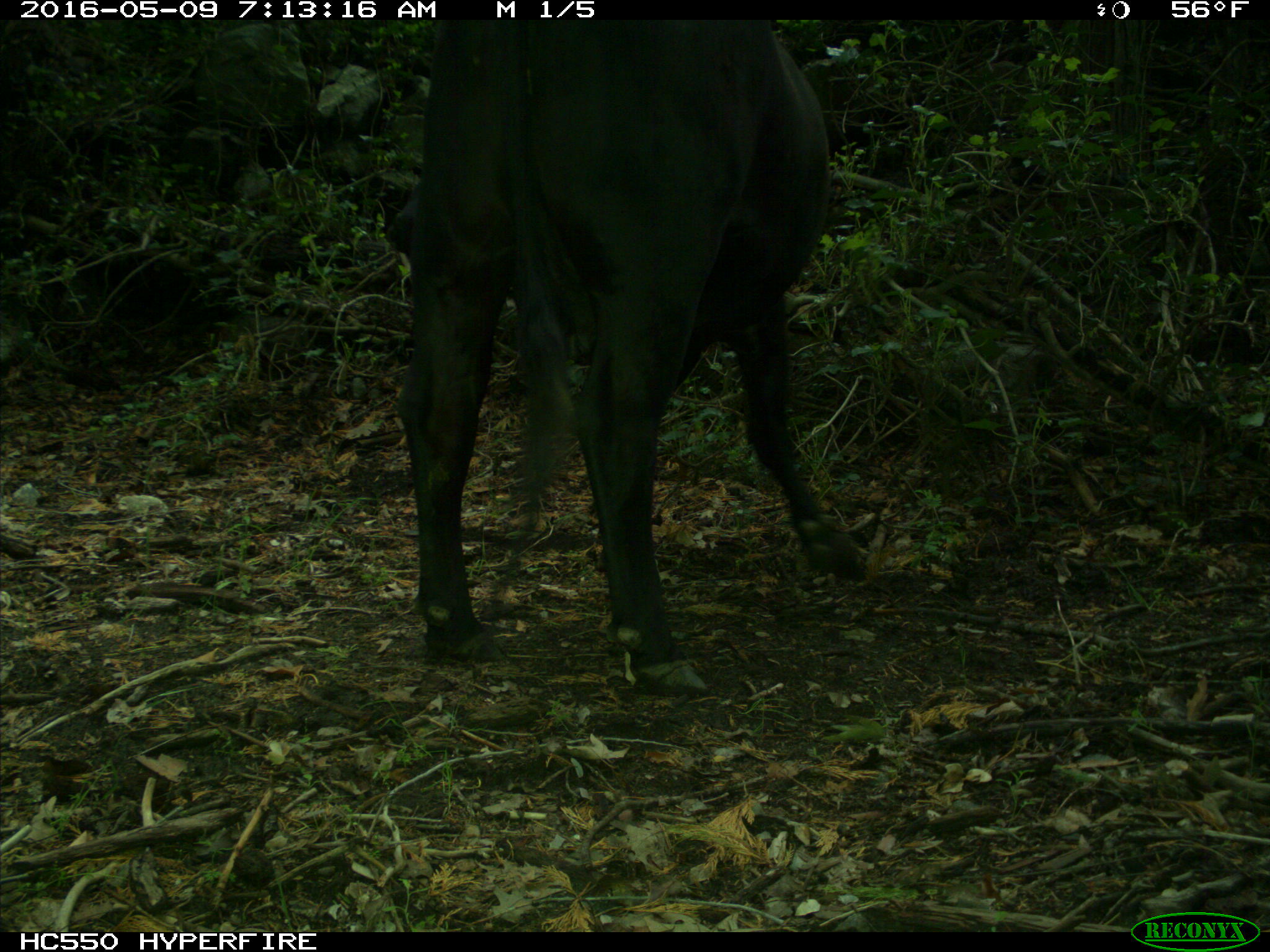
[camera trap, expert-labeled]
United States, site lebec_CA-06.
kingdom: Animalia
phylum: Chordata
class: Mammalia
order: Artiodactyla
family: Bovidae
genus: Bos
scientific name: Bos taurus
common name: domestic cow